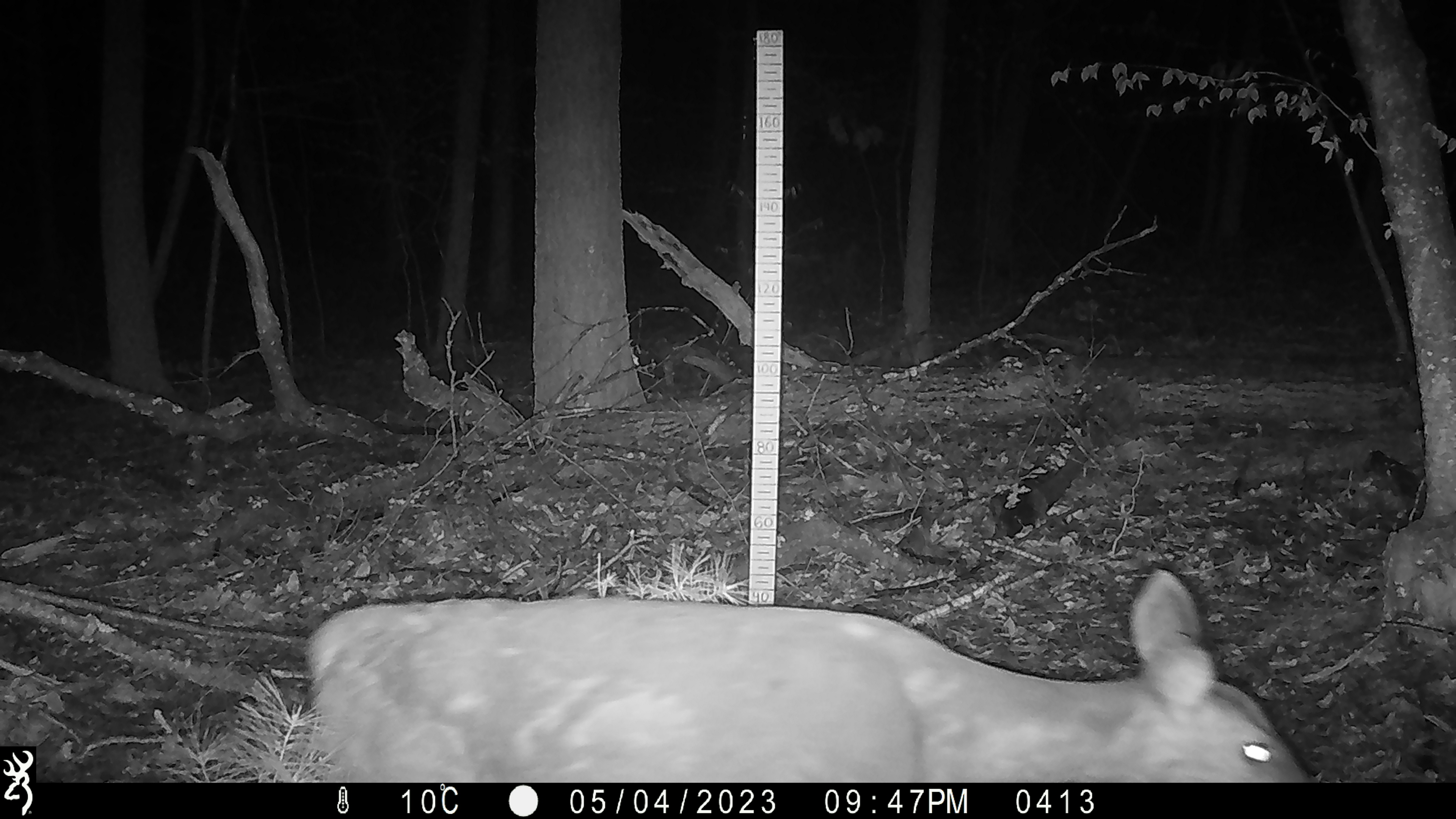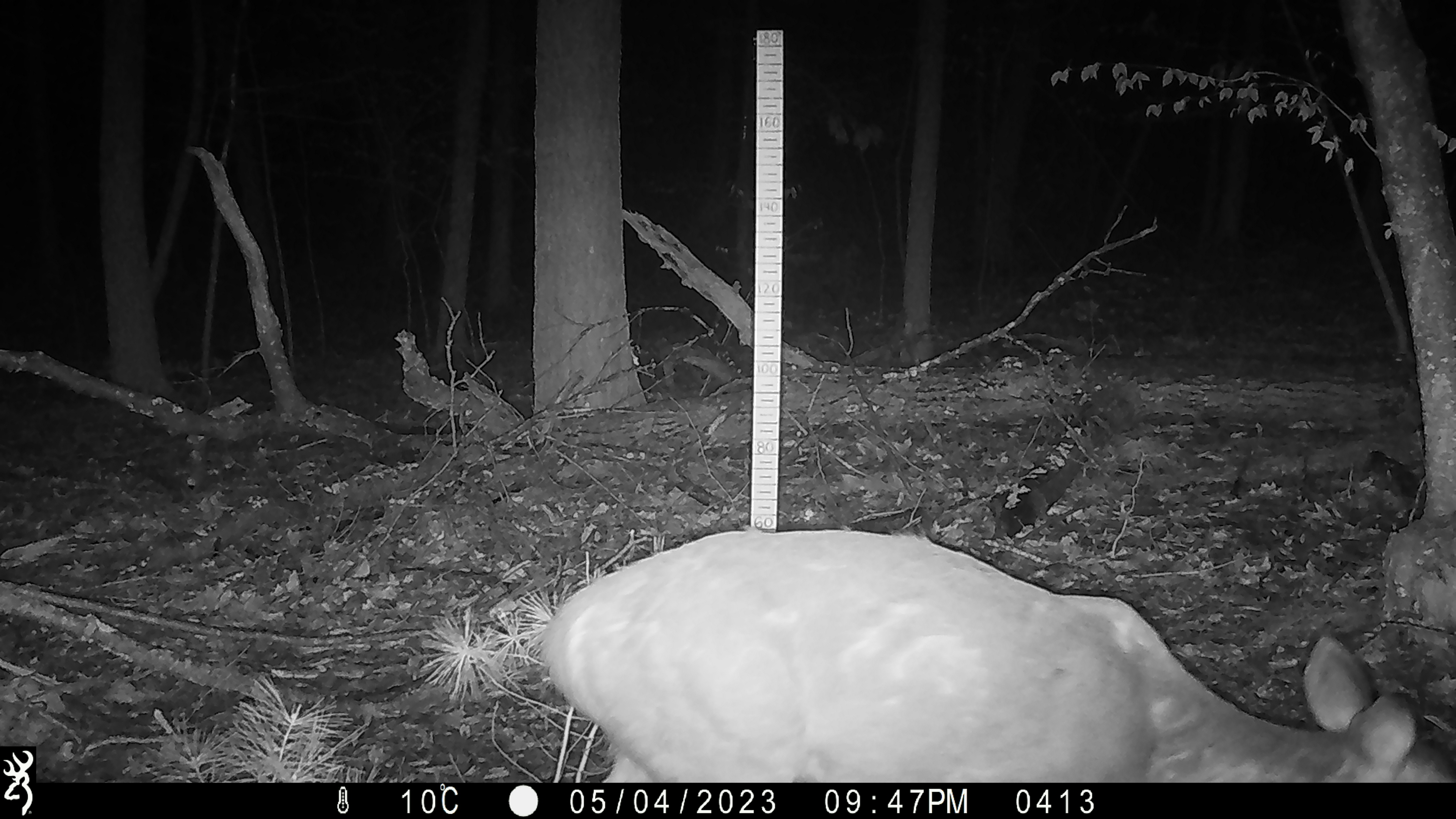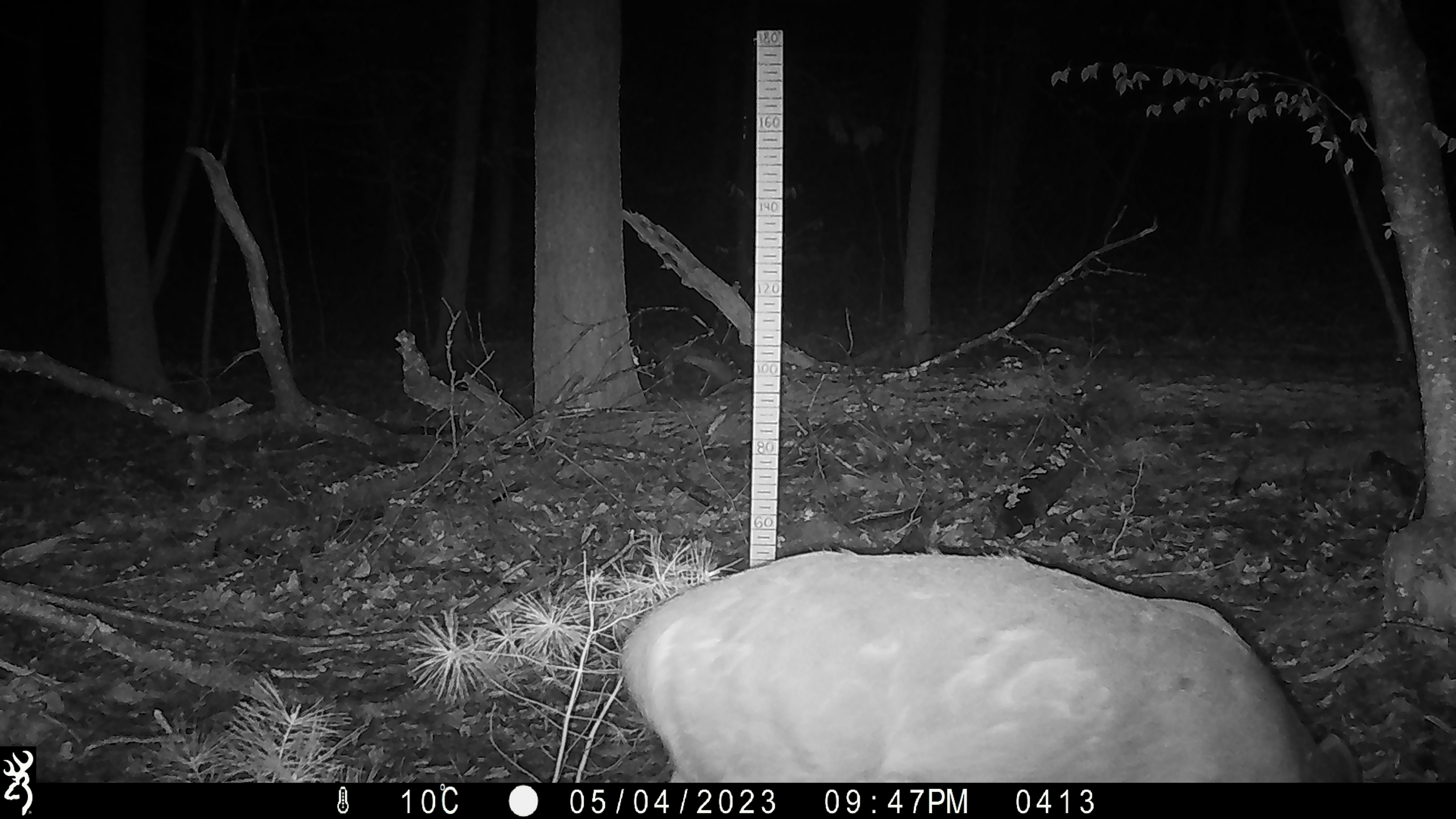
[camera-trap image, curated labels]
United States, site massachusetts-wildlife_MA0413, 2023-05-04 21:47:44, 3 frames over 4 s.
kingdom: Animalia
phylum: Chordata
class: Mammalia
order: Artiodactyla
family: Cervidae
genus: Odocoileus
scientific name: Odocoileus virginianus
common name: white-tailed deer